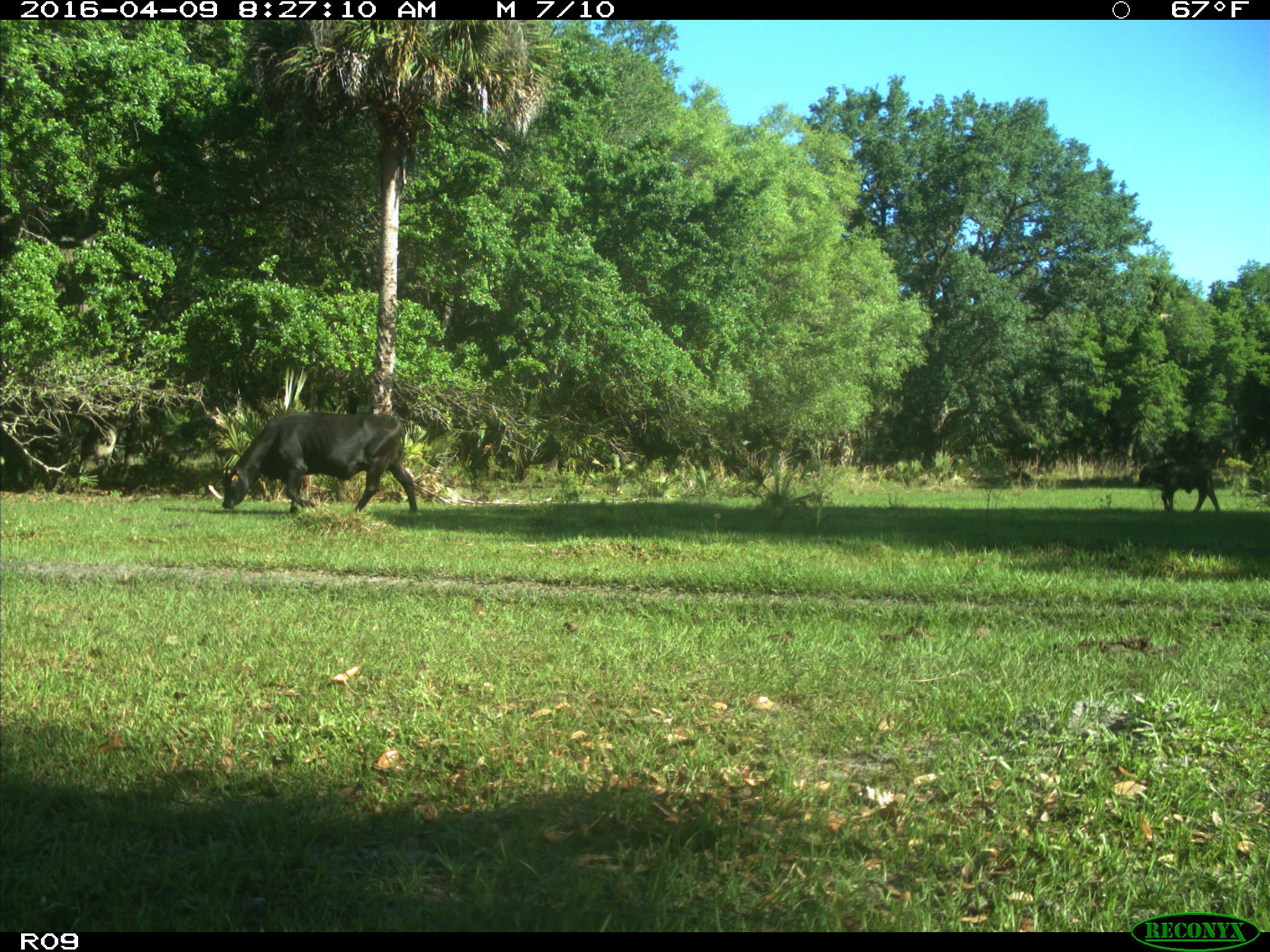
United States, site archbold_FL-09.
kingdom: Animalia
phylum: Chordata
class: Mammalia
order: Artiodactyla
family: Bovidae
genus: Bos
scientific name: Bos taurus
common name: domestic cow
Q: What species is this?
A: Bos taurus (domestic cow).